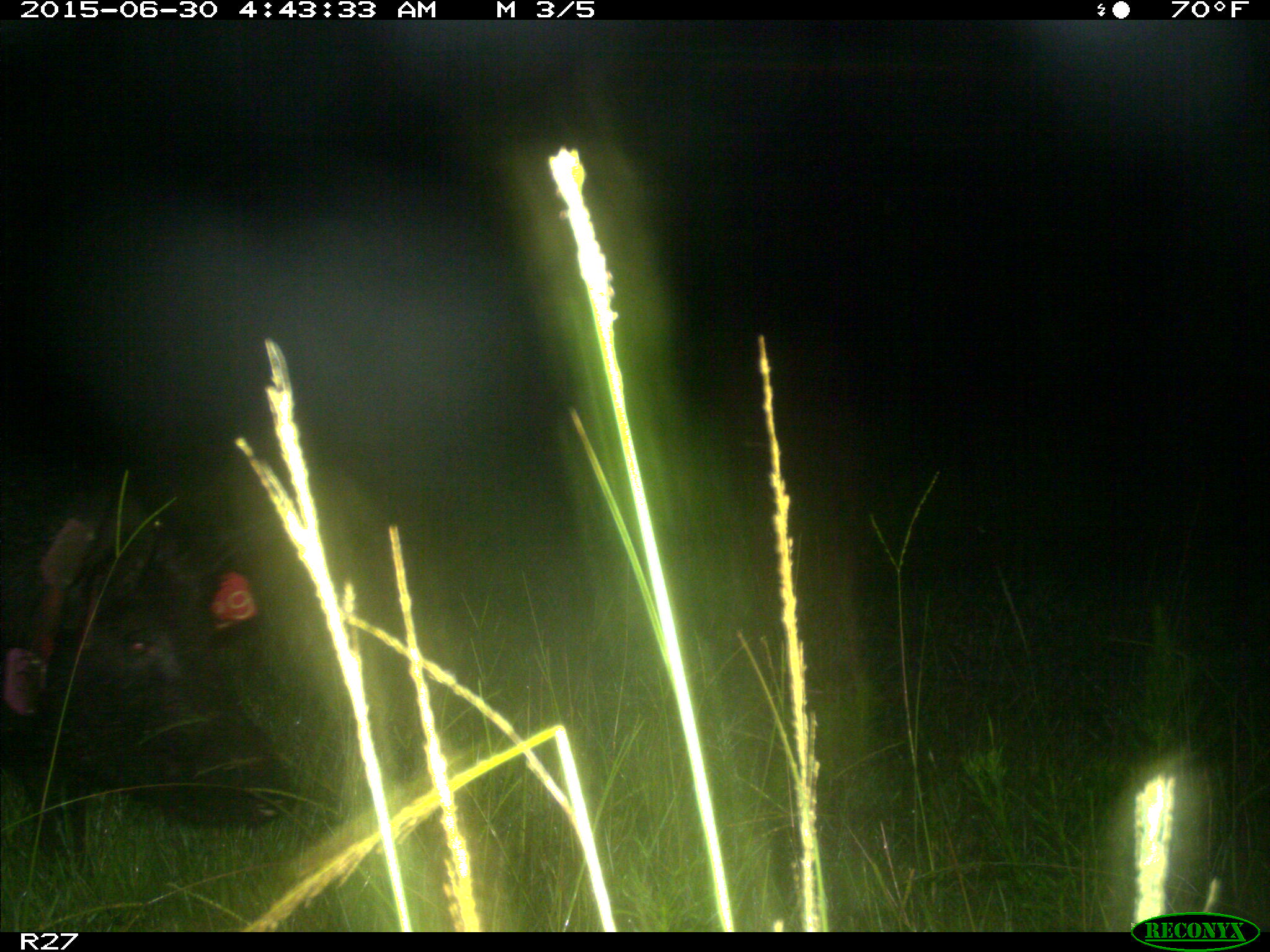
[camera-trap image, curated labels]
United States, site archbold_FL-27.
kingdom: Animalia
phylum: Chordata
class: Mammalia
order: Artiodactyla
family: Suidae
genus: Sus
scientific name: Sus scrofa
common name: wild boar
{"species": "Sus scrofa (wild boar)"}